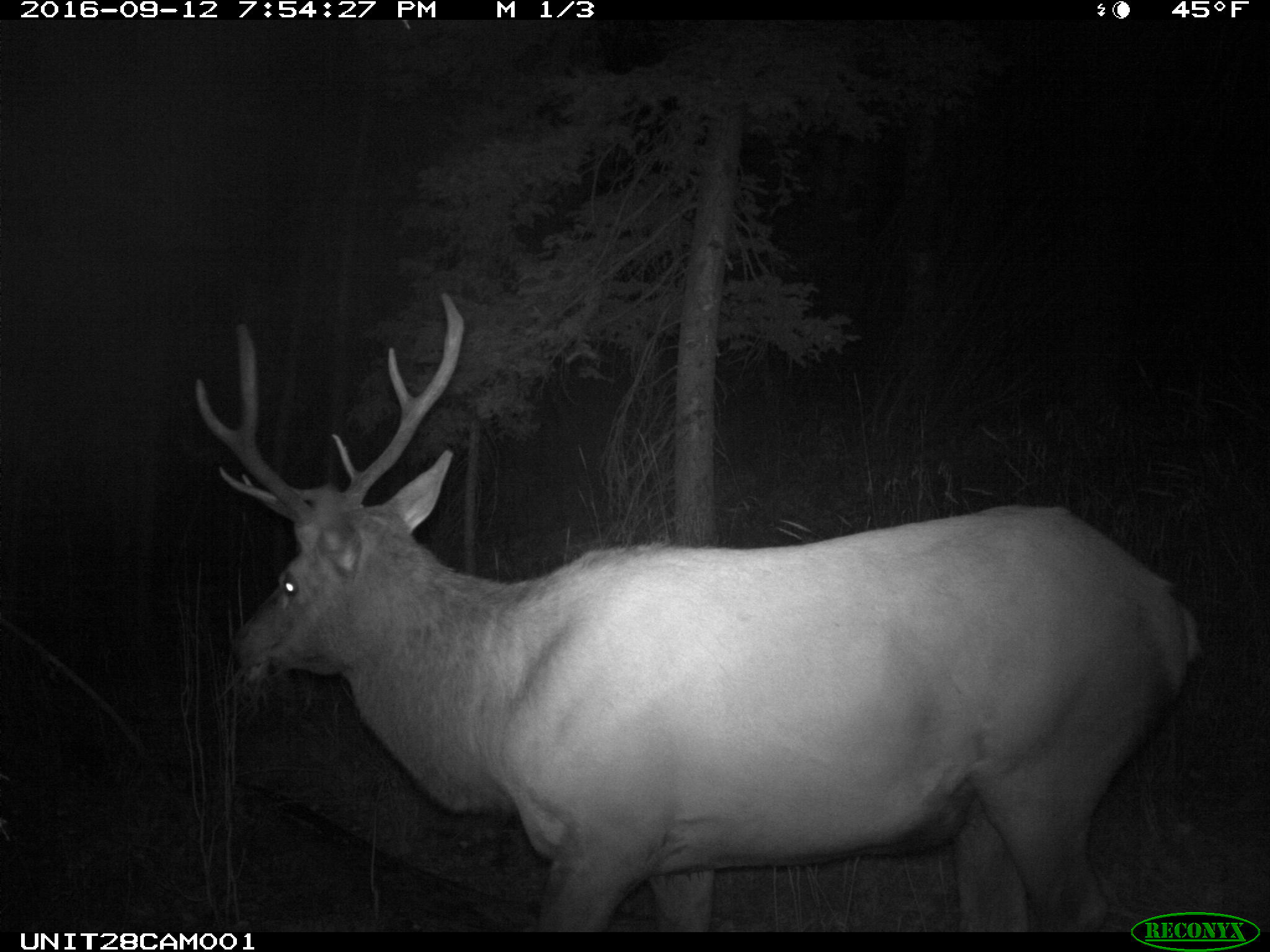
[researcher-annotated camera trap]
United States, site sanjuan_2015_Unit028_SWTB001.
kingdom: Animalia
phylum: Chordata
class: Mammalia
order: Artiodactyla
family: Cervidae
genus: Cervus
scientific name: Cervus elaphus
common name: red deer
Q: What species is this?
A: Cervus elaphus (red deer).